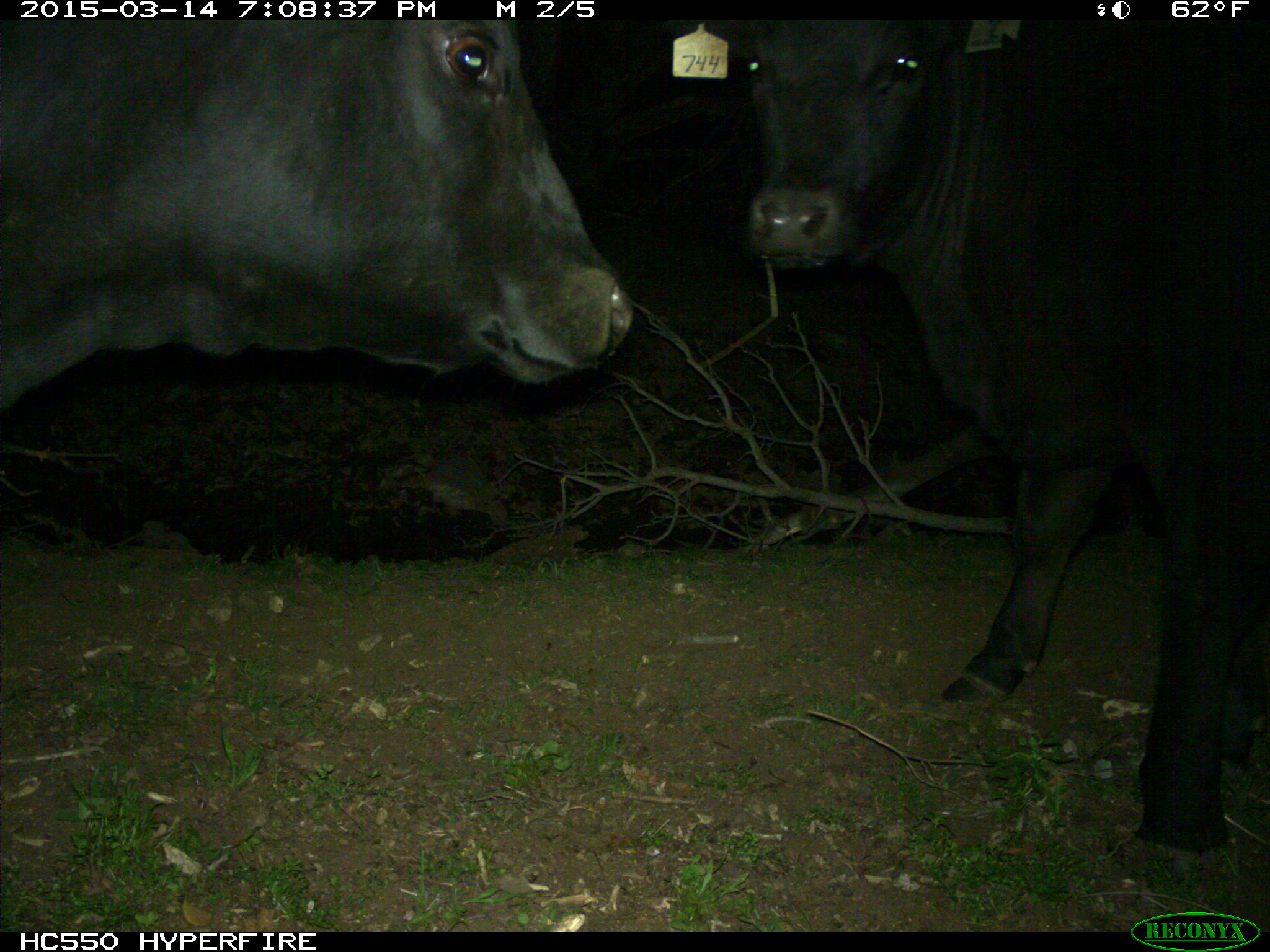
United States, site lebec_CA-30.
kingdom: Animalia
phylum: Chordata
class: Mammalia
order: Artiodactyla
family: Bovidae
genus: Bos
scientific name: Bos taurus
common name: domestic cow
Bos taurus (domestic cow).